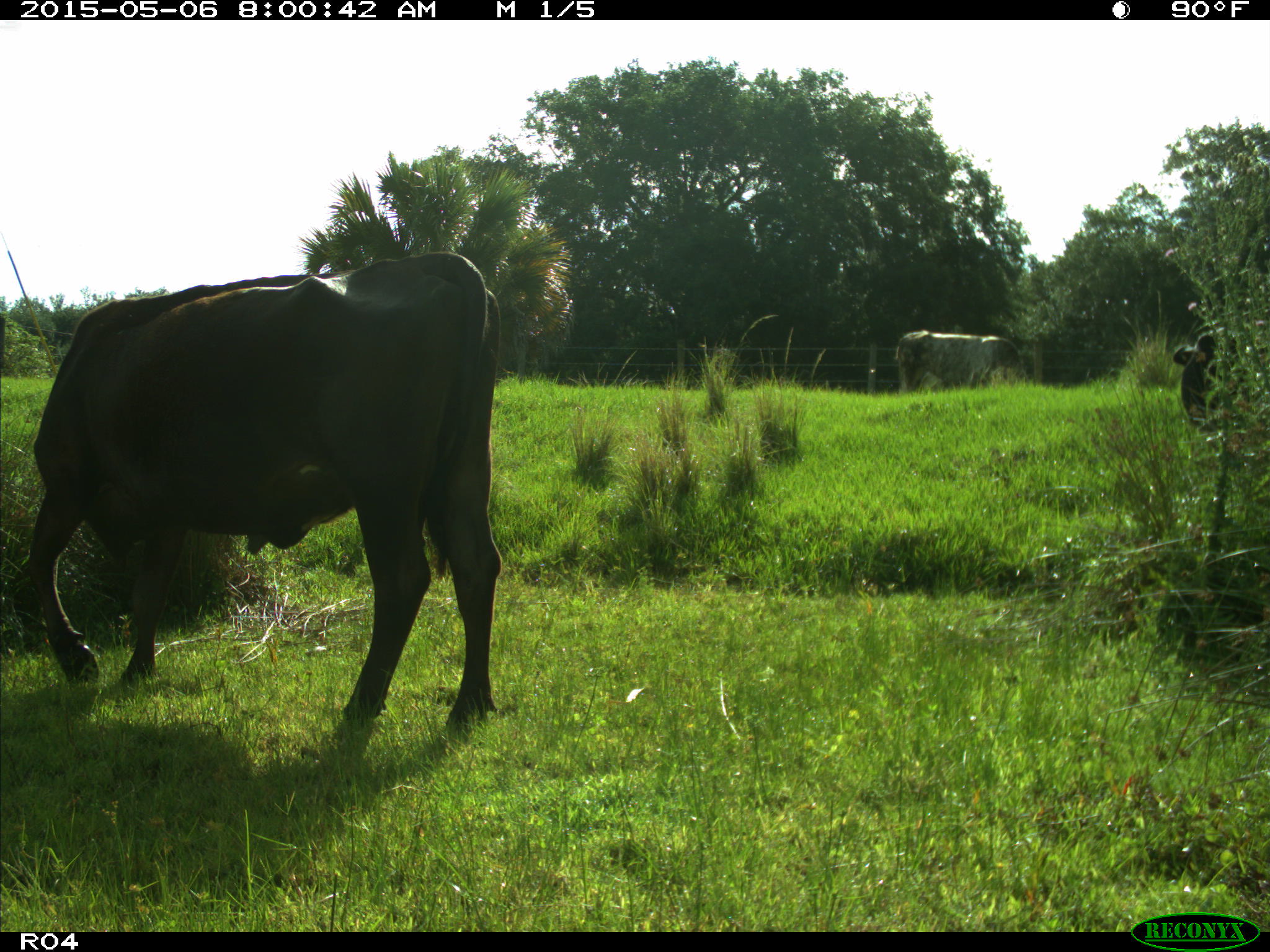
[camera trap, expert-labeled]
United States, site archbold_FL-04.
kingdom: Animalia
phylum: Chordata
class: Mammalia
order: Artiodactyla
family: Bovidae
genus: Bos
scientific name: Bos taurus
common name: domestic cow